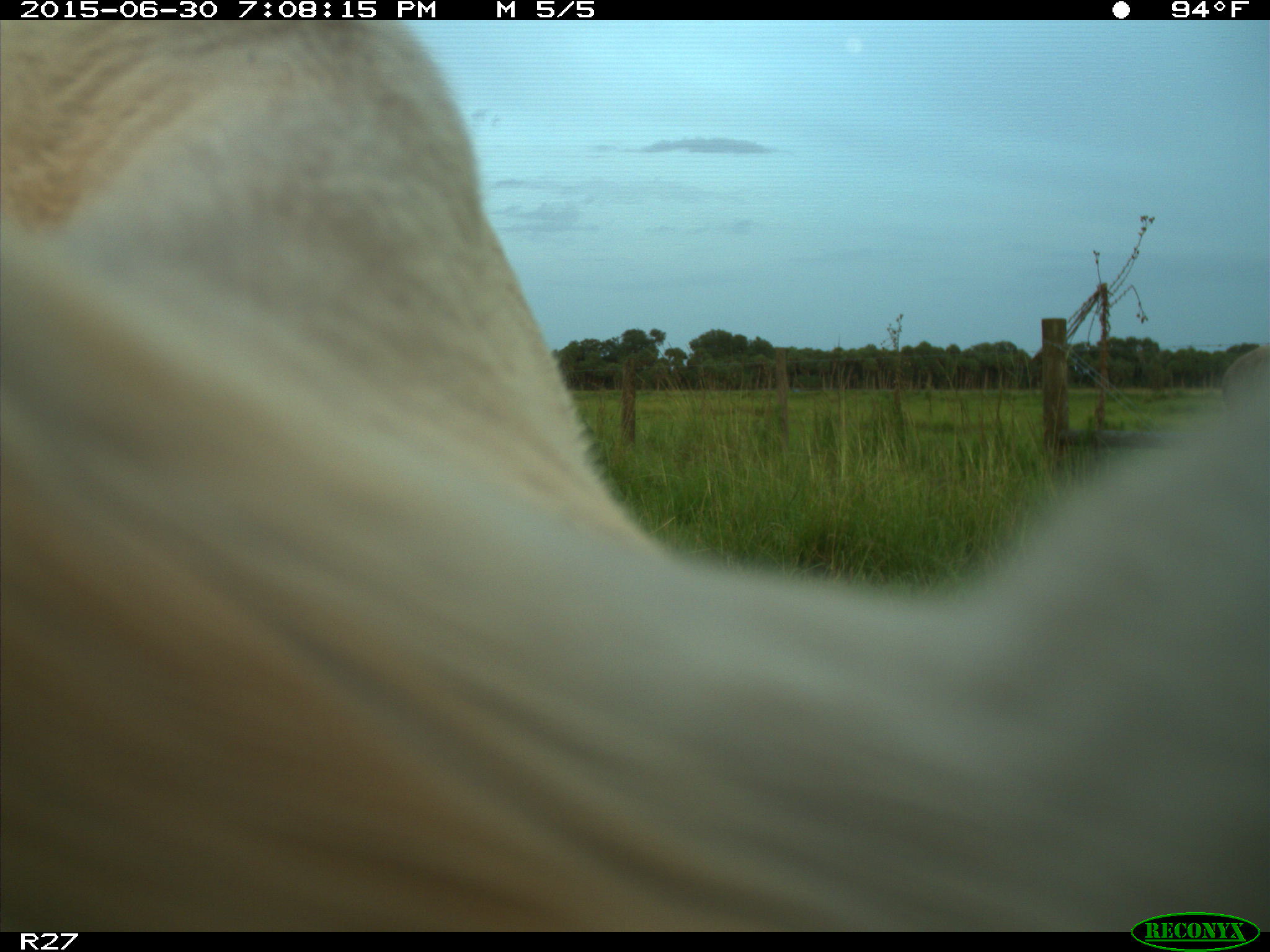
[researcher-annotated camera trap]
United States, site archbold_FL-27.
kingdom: Animalia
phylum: Chordata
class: Mammalia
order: Artiodactyla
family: Bovidae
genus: Bos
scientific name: Bos taurus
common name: domestic cow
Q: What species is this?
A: Bos taurus (domestic cow).